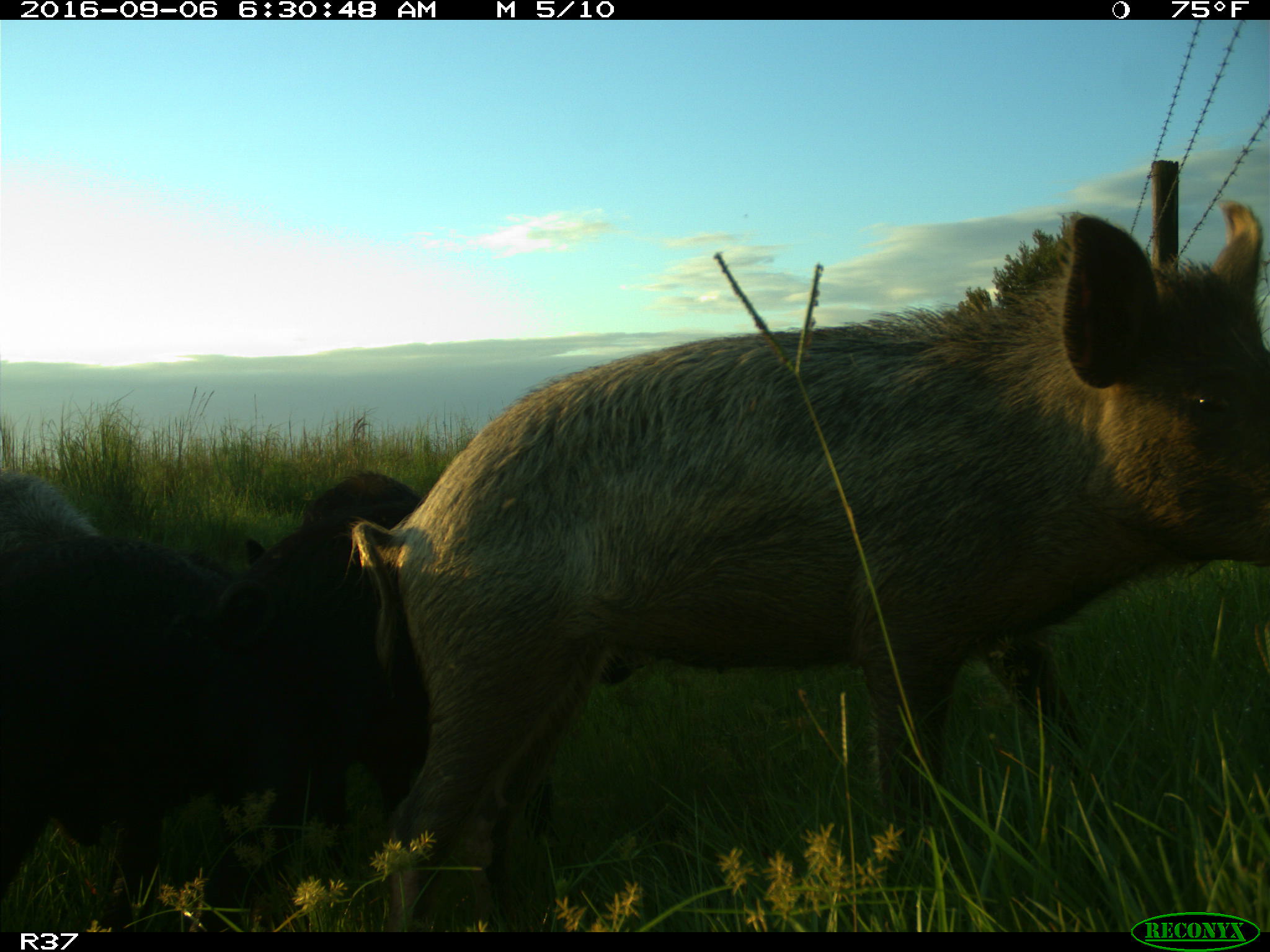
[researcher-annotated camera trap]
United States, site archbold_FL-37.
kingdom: Animalia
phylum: Chordata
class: Mammalia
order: Artiodactyla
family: Suidae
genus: Sus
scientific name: Sus scrofa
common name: wild boar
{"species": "Sus scrofa (wild boar)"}